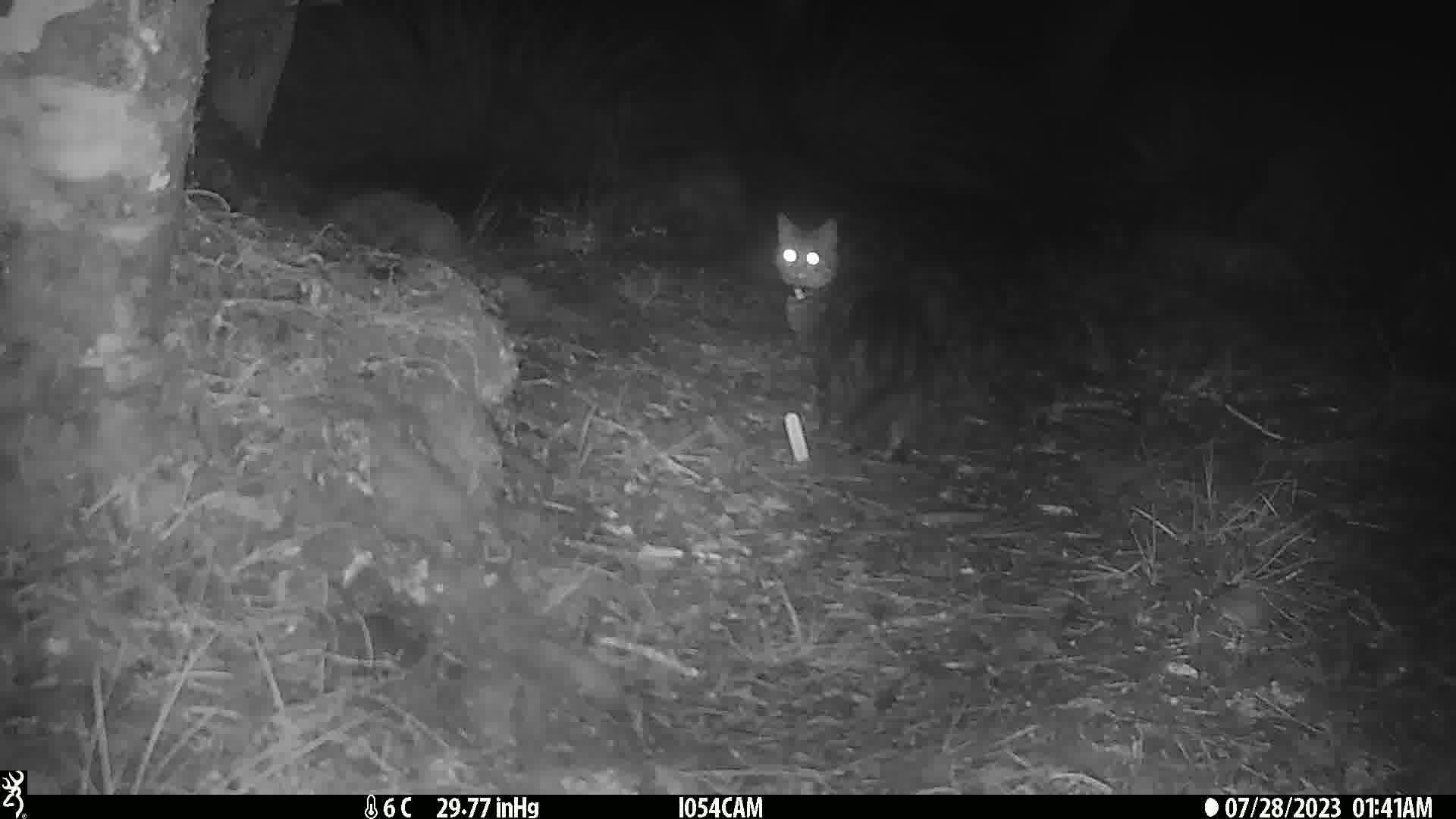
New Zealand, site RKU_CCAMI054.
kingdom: Animalia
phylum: Chordata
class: Mammalia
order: Carnivora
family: Felidae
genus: Felis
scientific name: Felis catus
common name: domestic cat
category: cat